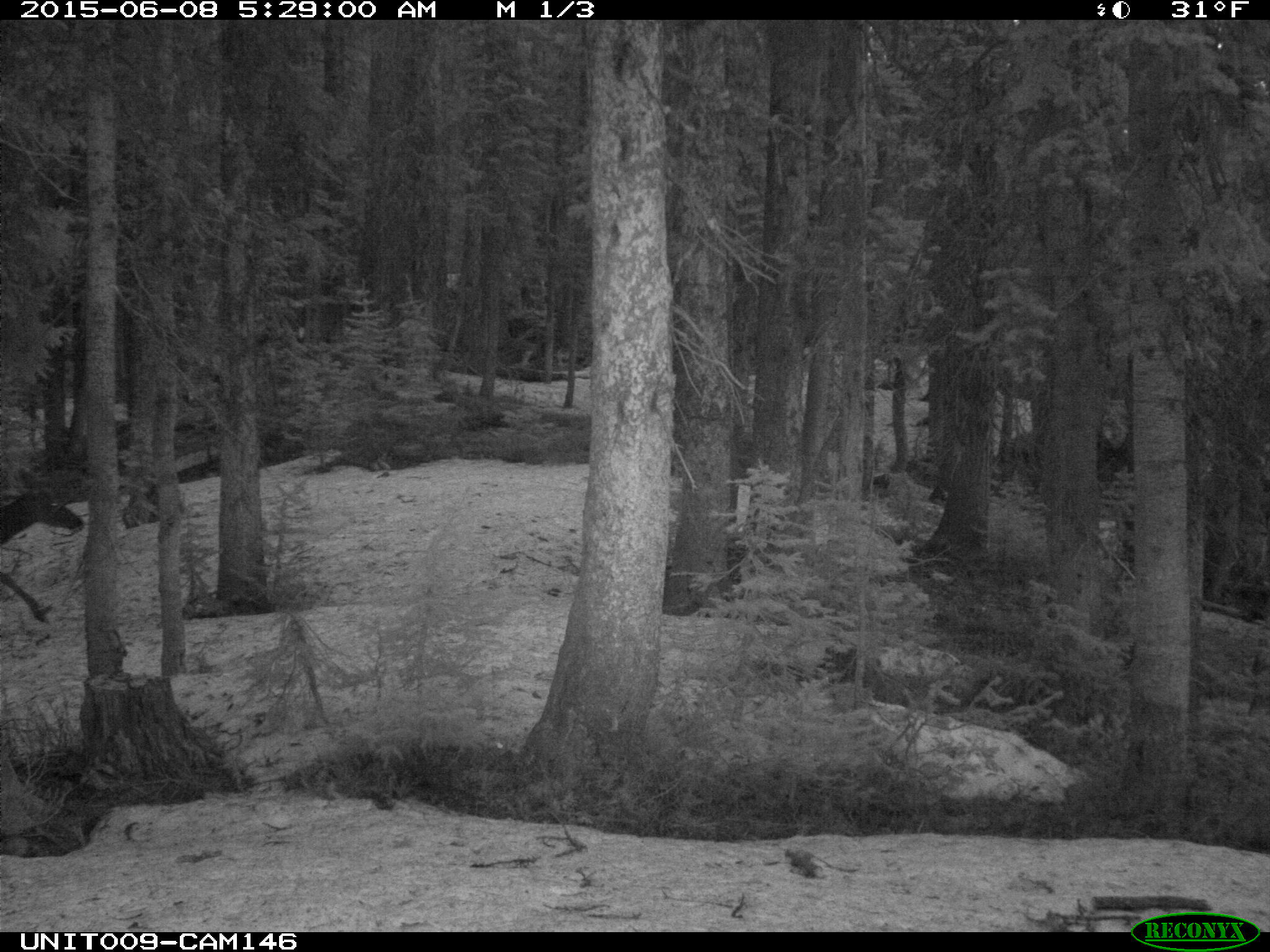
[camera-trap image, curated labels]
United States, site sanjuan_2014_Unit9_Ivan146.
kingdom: Animalia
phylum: Chordata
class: Mammalia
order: Artiodactyla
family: Cervidae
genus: Cervus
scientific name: Cervus elaphus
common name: red deer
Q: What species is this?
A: Cervus elaphus (red deer).